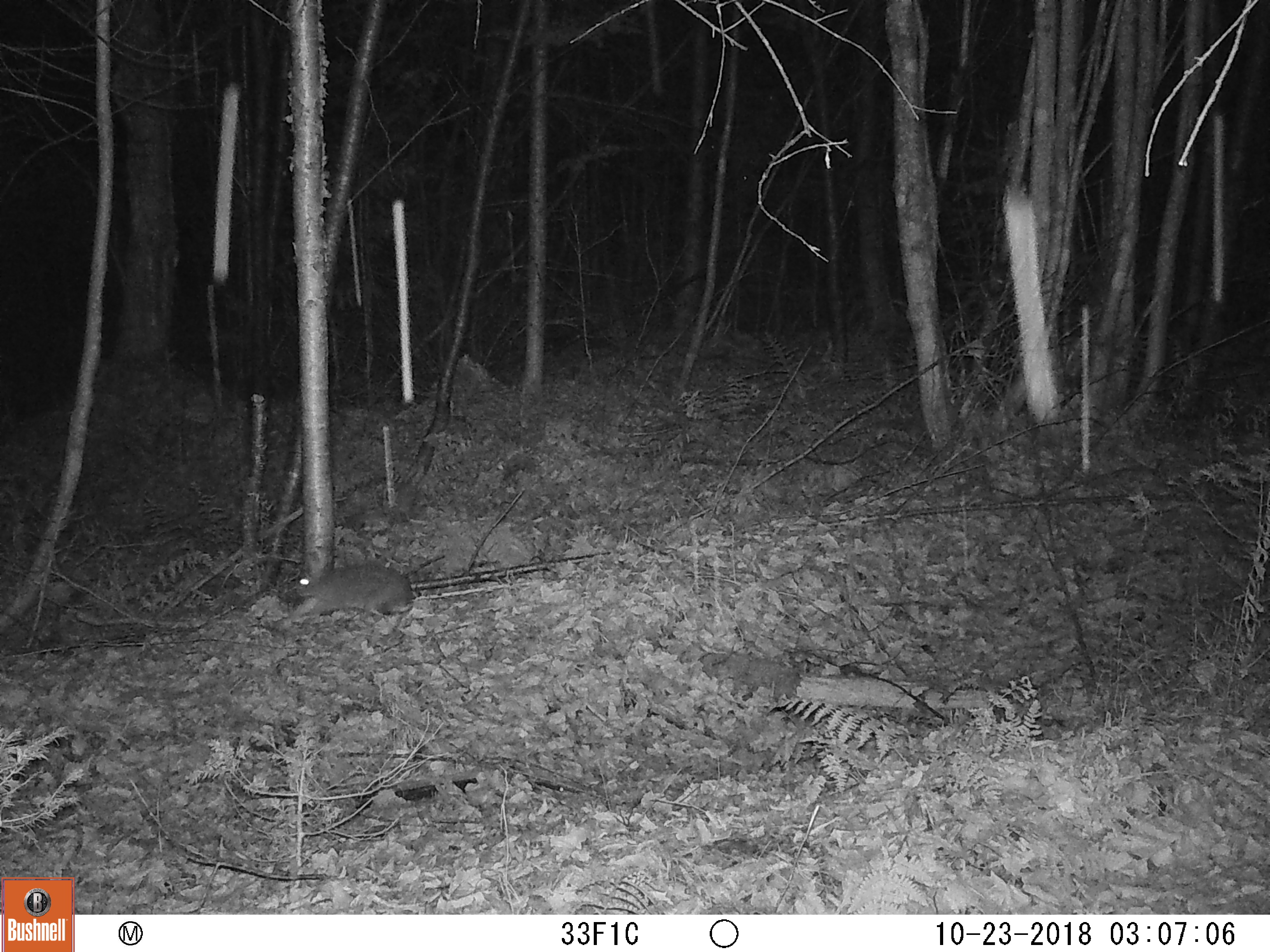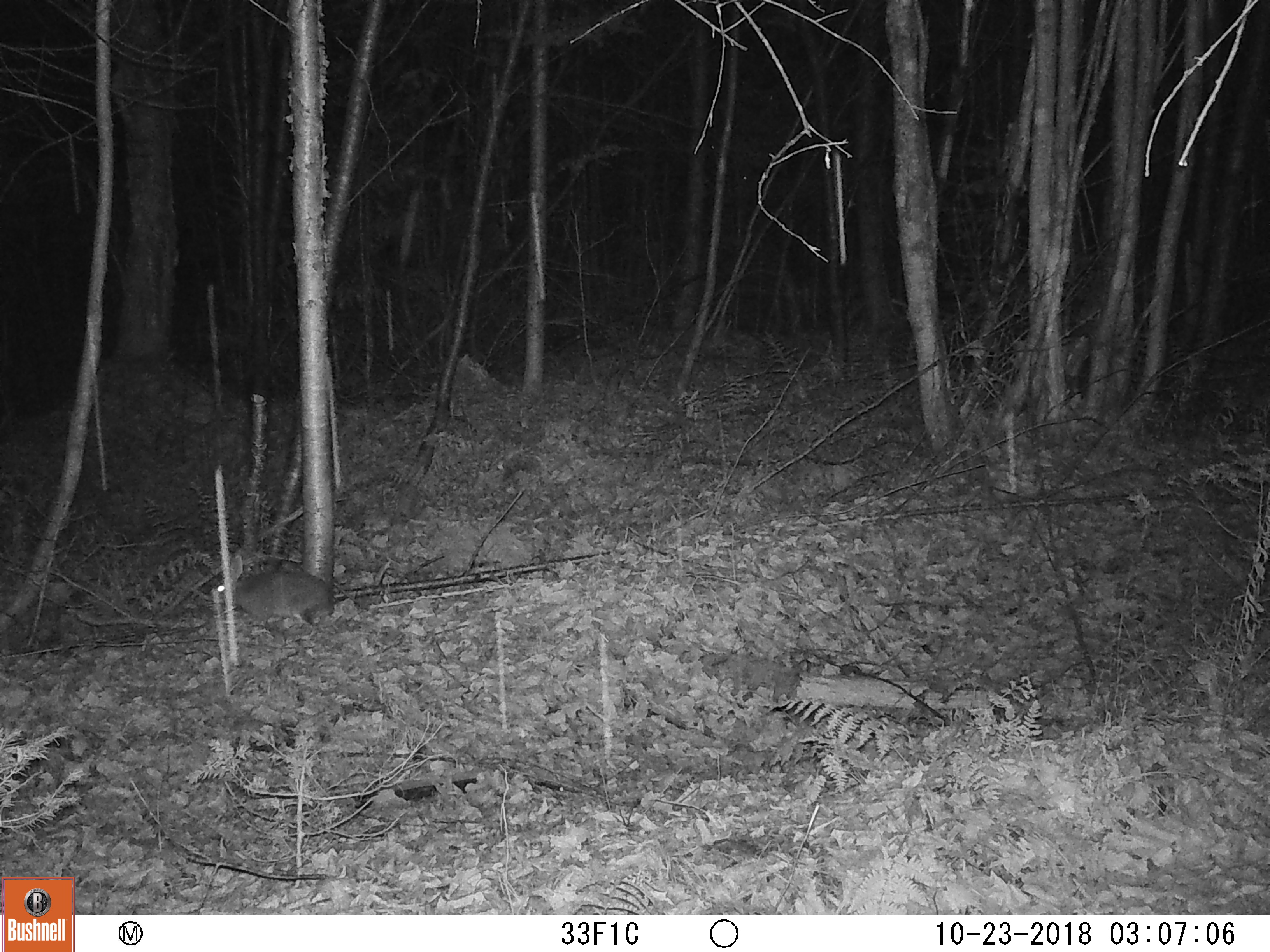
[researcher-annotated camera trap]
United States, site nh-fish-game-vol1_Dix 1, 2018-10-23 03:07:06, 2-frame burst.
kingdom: Animalia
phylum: Chordata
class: Mammalia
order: Lagomorpha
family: Leporidae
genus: Lepus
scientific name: Lepus americanus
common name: snowshoe hare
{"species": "snowshoe hare (Lepus americanus)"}